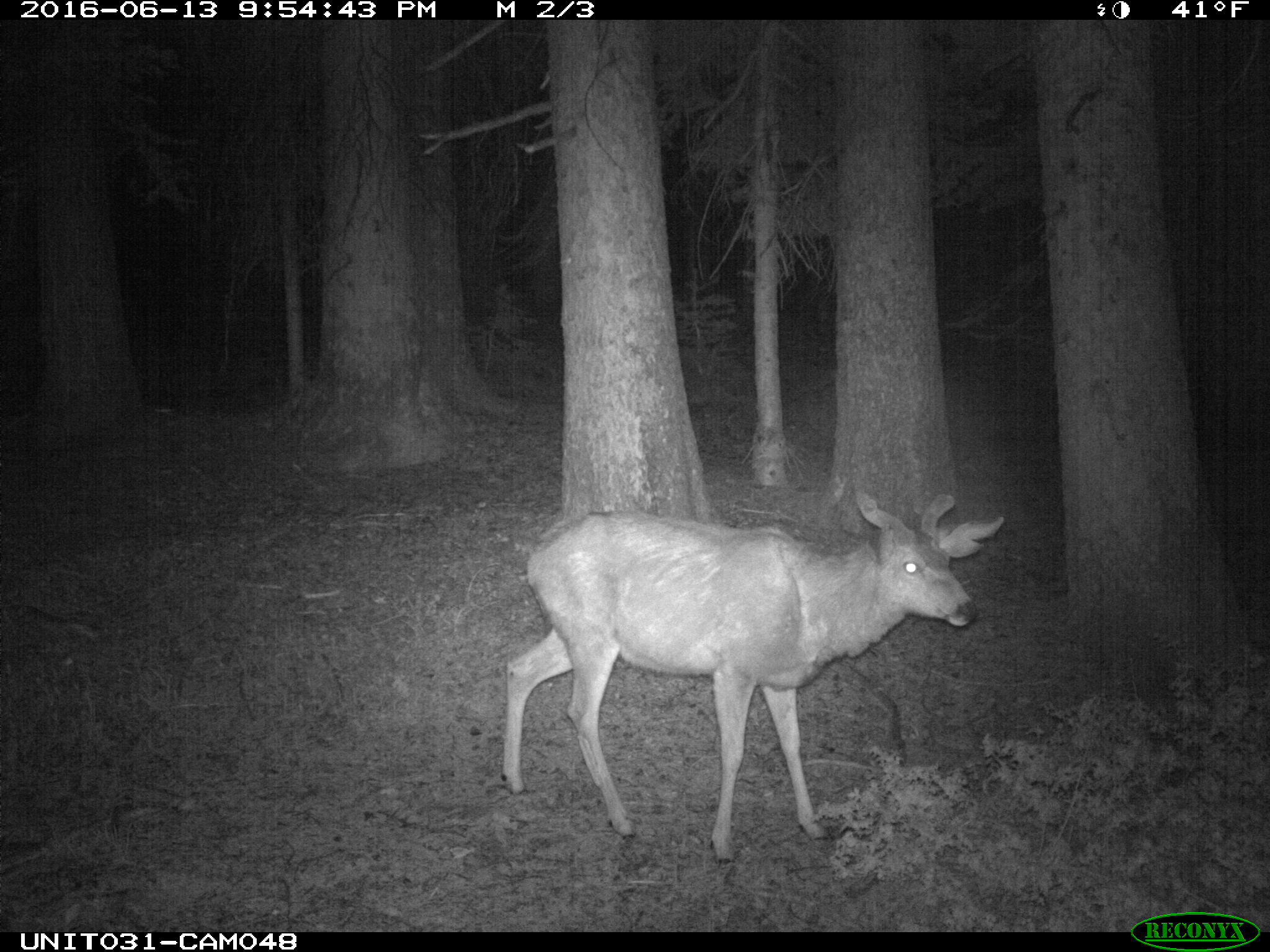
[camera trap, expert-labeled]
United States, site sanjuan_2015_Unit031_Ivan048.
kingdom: Animalia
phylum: Chordata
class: Mammalia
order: Artiodactyla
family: Cervidae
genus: Odocoileus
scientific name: Odocoileus hemionus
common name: mule deer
Odocoileus hemionus (mule deer).